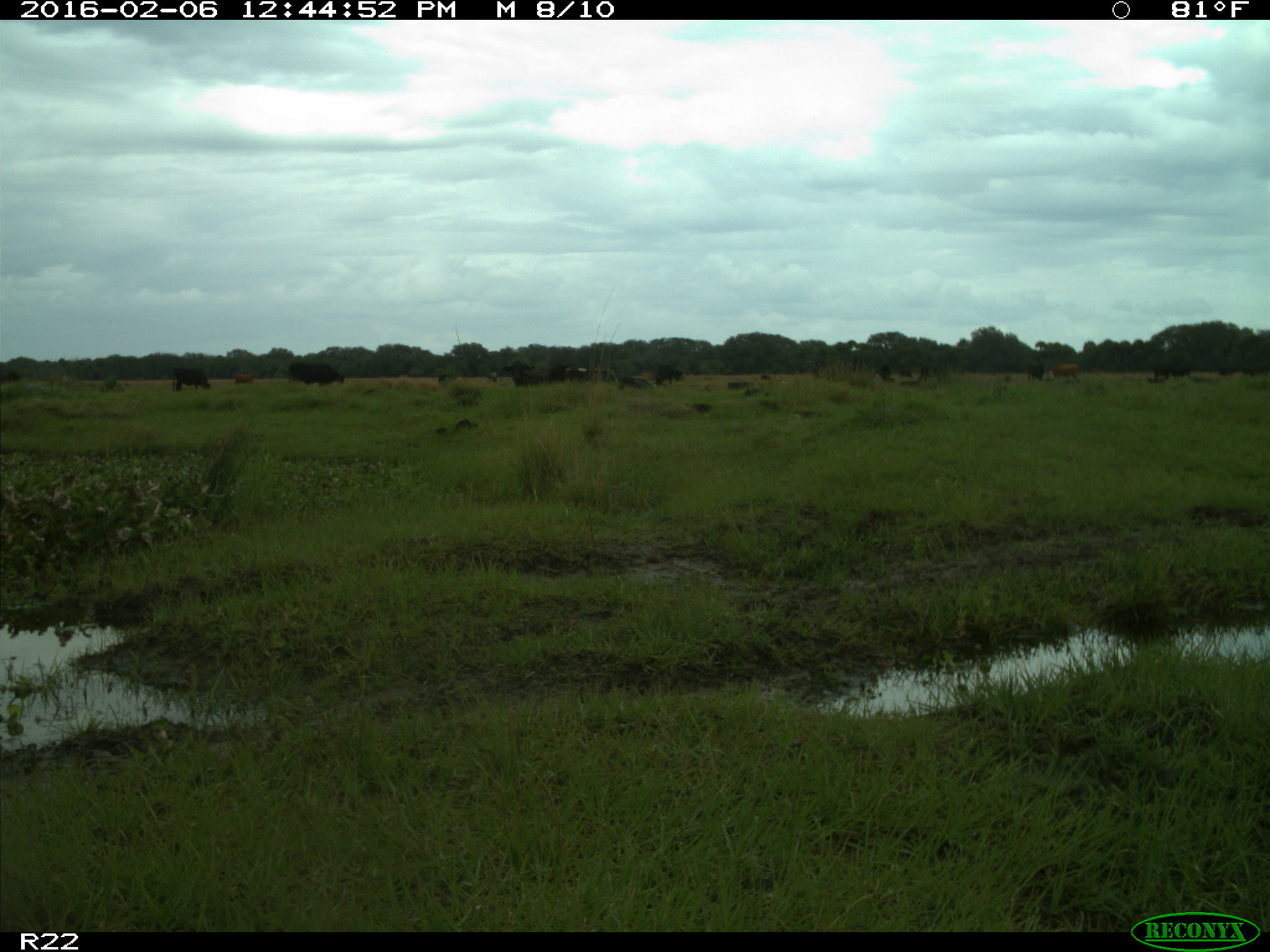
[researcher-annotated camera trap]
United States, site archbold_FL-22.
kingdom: Animalia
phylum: Chordata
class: Mammalia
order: Artiodactyla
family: Bovidae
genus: Bos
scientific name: Bos taurus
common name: domestic cow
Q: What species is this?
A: Bos taurus (domestic cow).